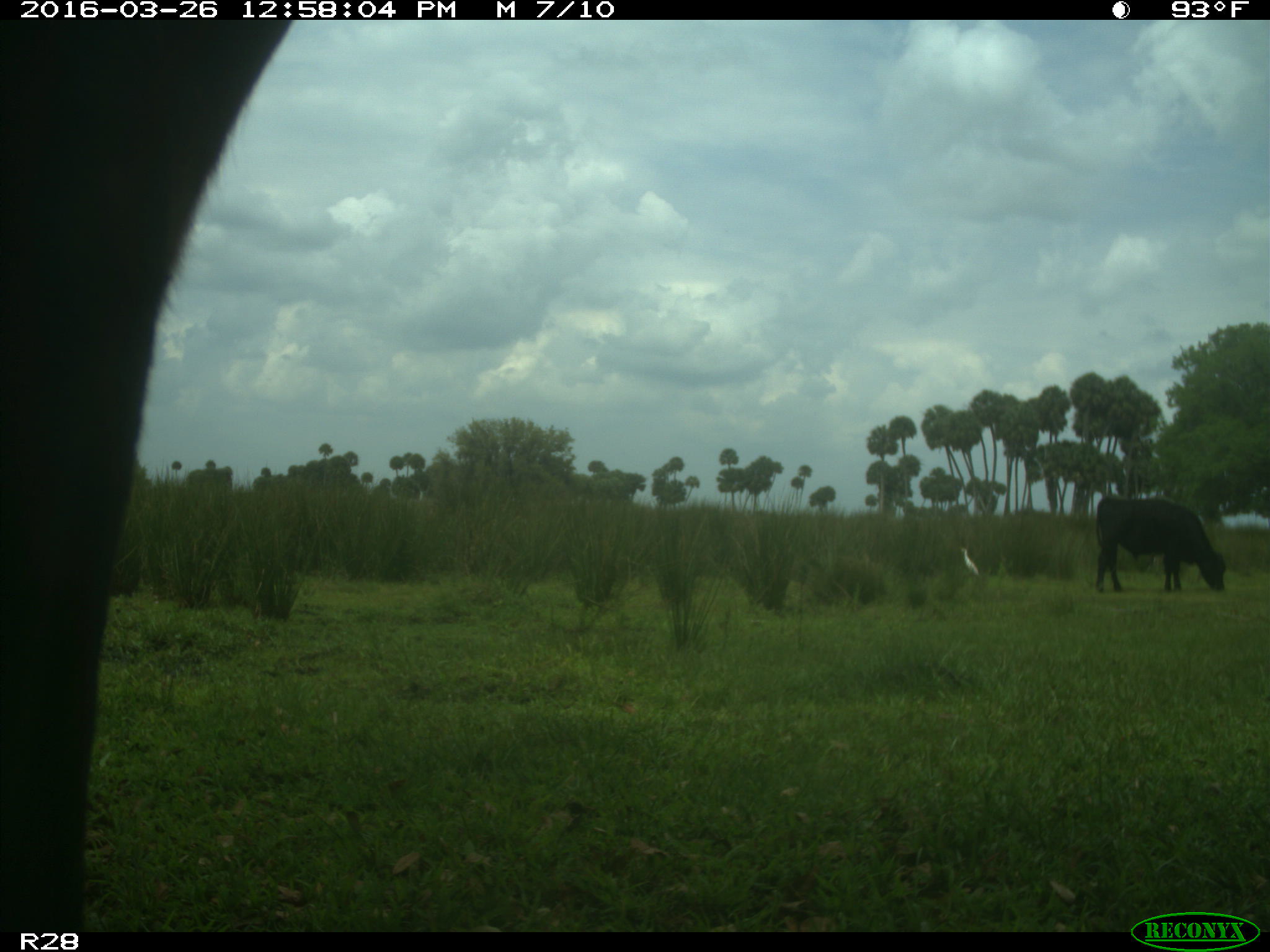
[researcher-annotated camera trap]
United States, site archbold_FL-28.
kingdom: Animalia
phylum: Chordata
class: Mammalia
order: Artiodactyla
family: Bovidae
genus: Bos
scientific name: Bos taurus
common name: domestic cow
Bos taurus (domestic cow).